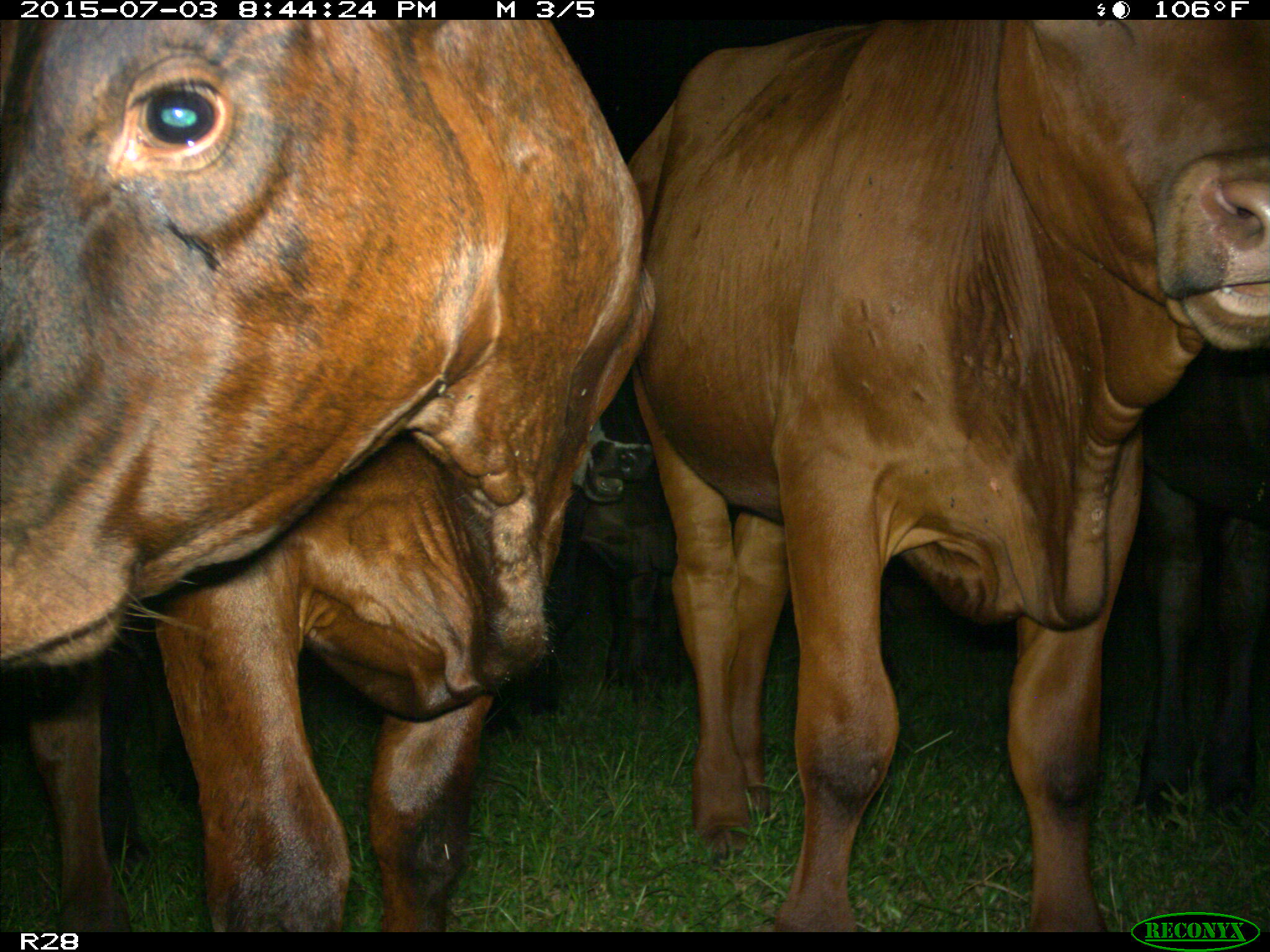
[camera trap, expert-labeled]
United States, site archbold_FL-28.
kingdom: Animalia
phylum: Chordata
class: Mammalia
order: Artiodactyla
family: Bovidae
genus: Bos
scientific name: Bos taurus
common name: domestic cow